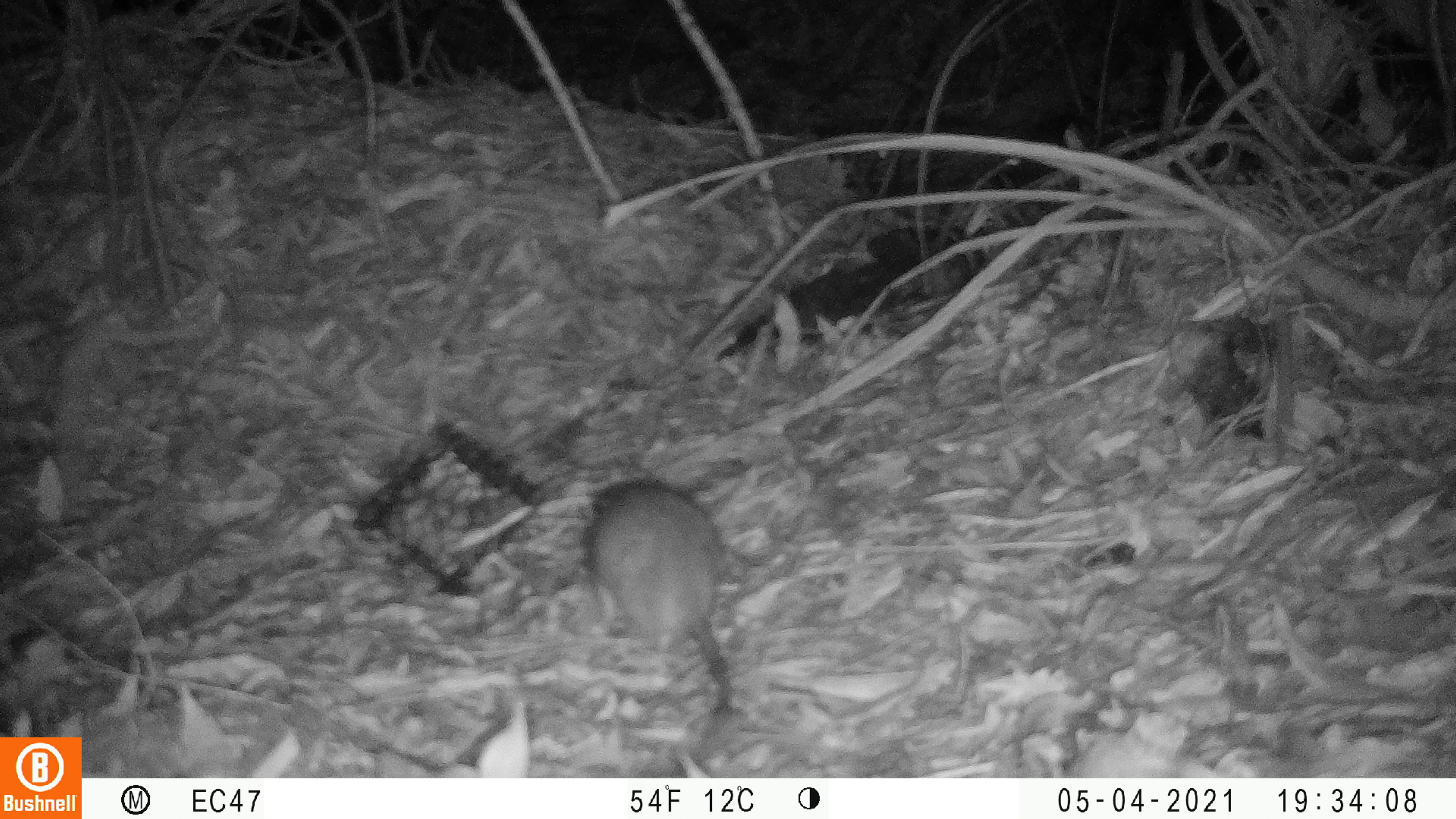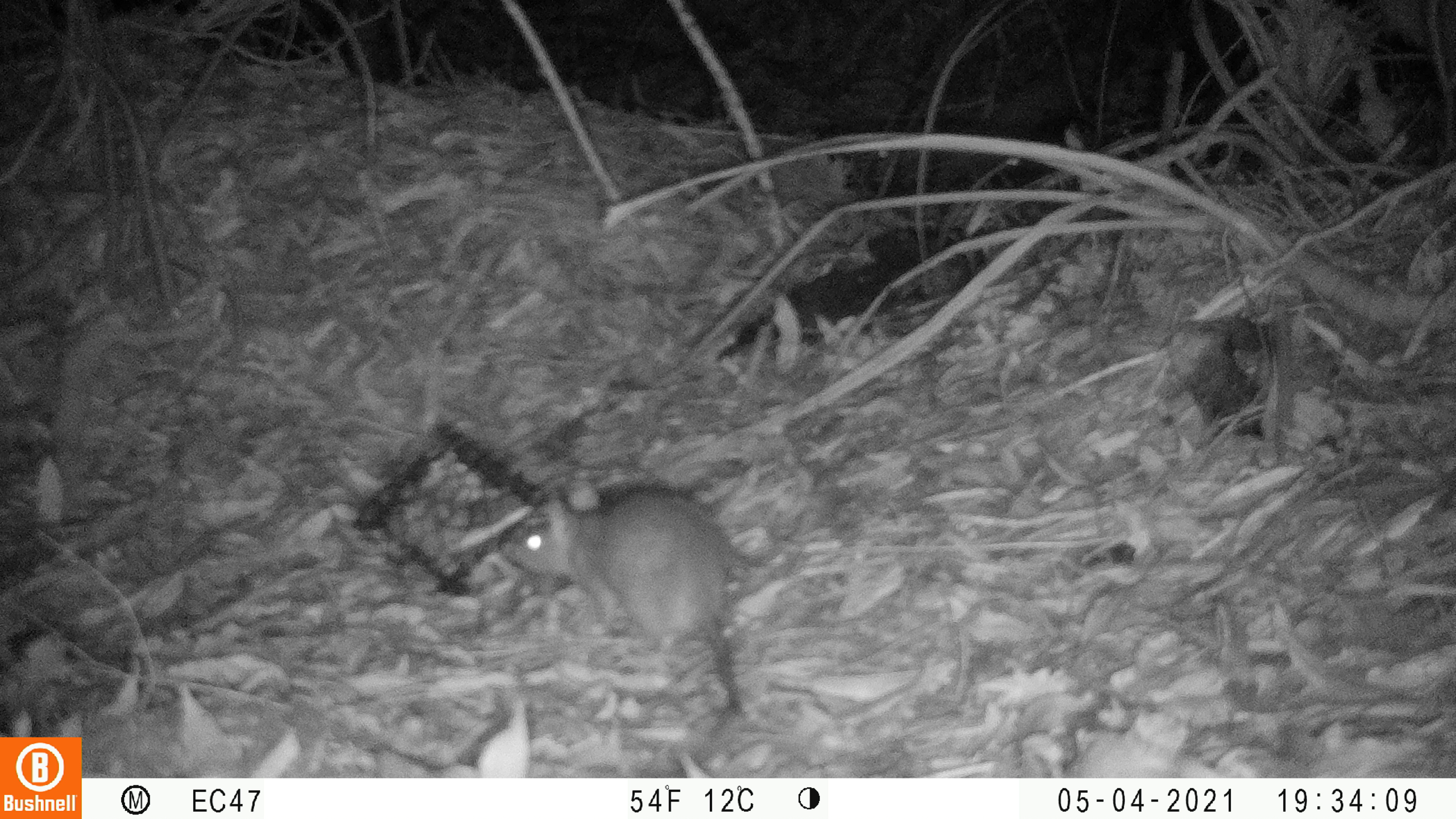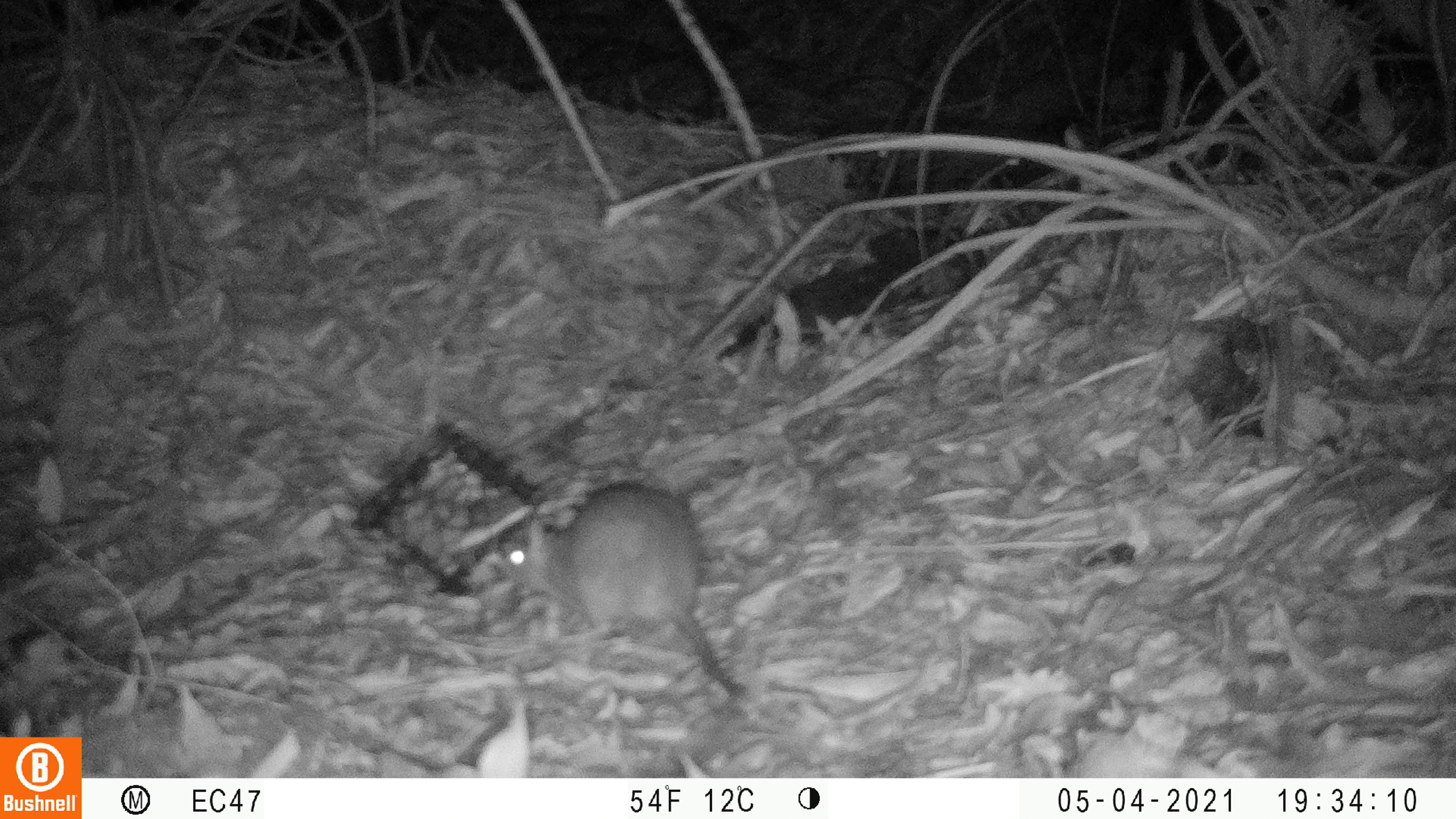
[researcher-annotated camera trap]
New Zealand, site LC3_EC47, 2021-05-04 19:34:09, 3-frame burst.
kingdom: Animalia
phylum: Chordata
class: Mammalia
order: Rodentia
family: Muridae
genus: Rattus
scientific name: Rattus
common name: rat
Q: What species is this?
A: Rat (Rattus).